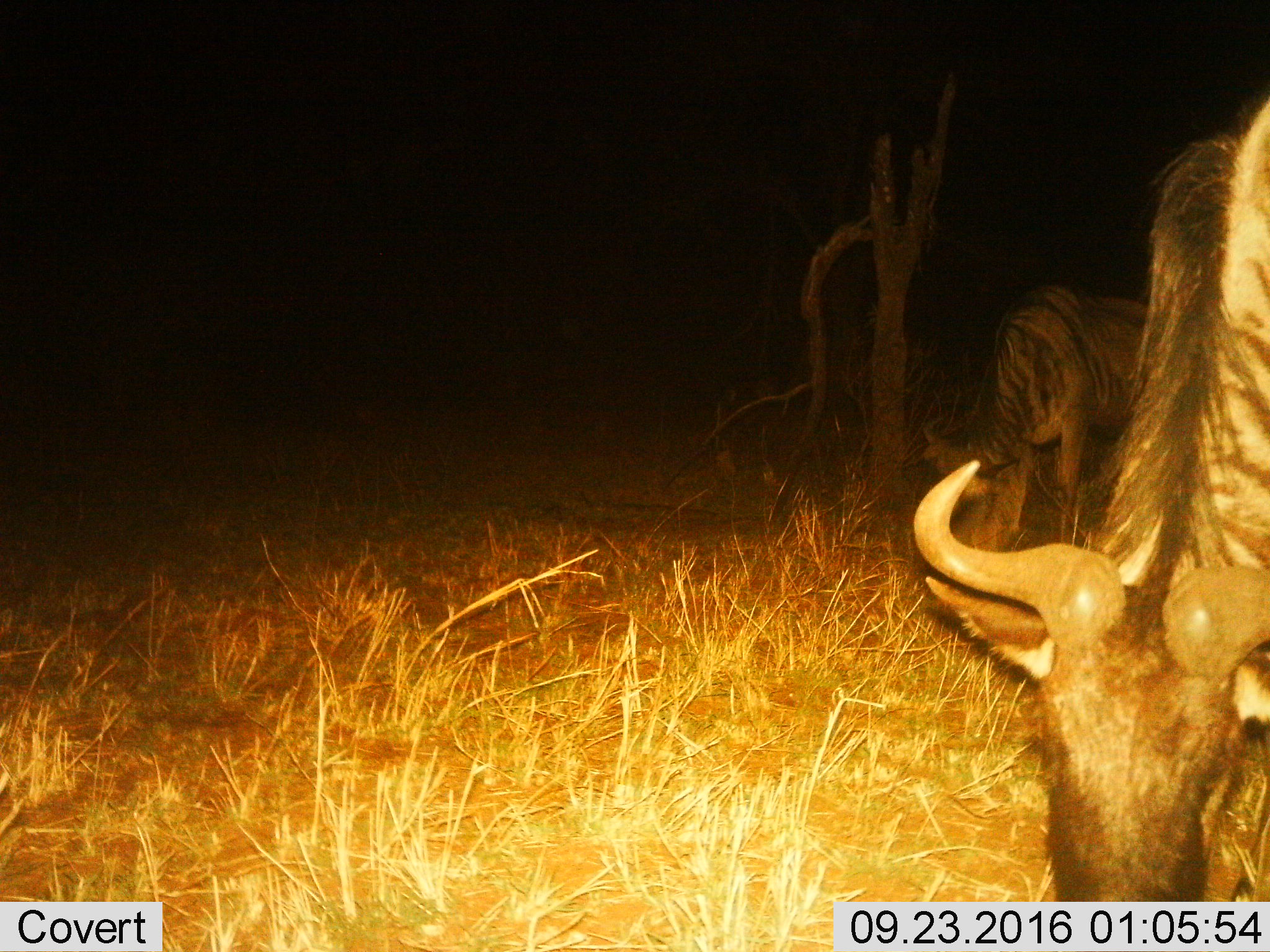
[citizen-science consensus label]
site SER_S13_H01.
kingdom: Animalia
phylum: Chordata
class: Mammalia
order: Artiodactyla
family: Bovidae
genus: Connochaetes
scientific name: Connochaetes taurinus taurinus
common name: blue wildebeest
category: wildebeestblue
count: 2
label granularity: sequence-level